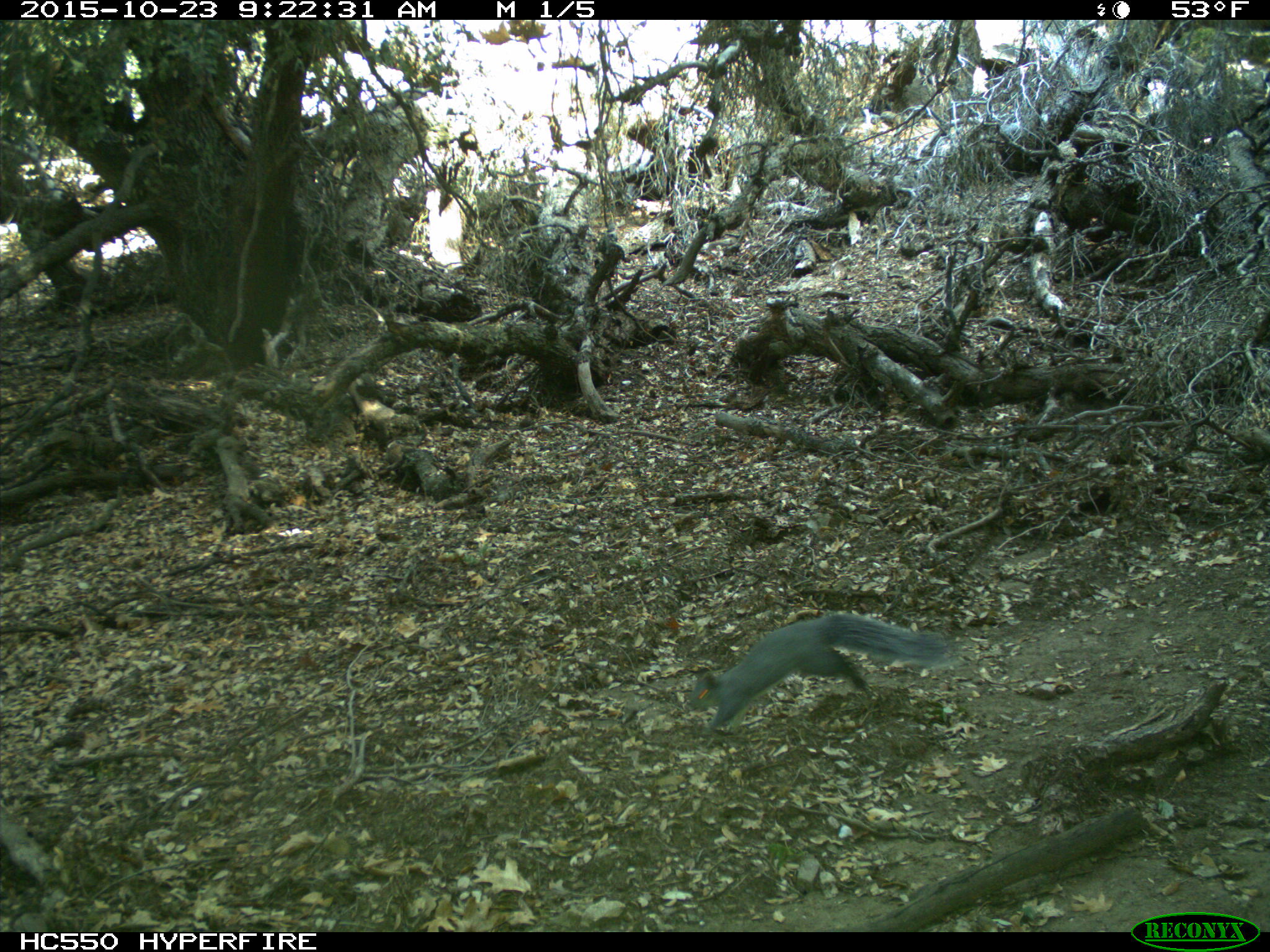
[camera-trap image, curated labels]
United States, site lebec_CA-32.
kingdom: Animalia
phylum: Chordata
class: Mammalia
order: Rodentia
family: Sciuridae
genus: Sciurus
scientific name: Sciurus carolinensis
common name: eastern gray squirrel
Sciurus carolinensis (eastern gray squirrel).